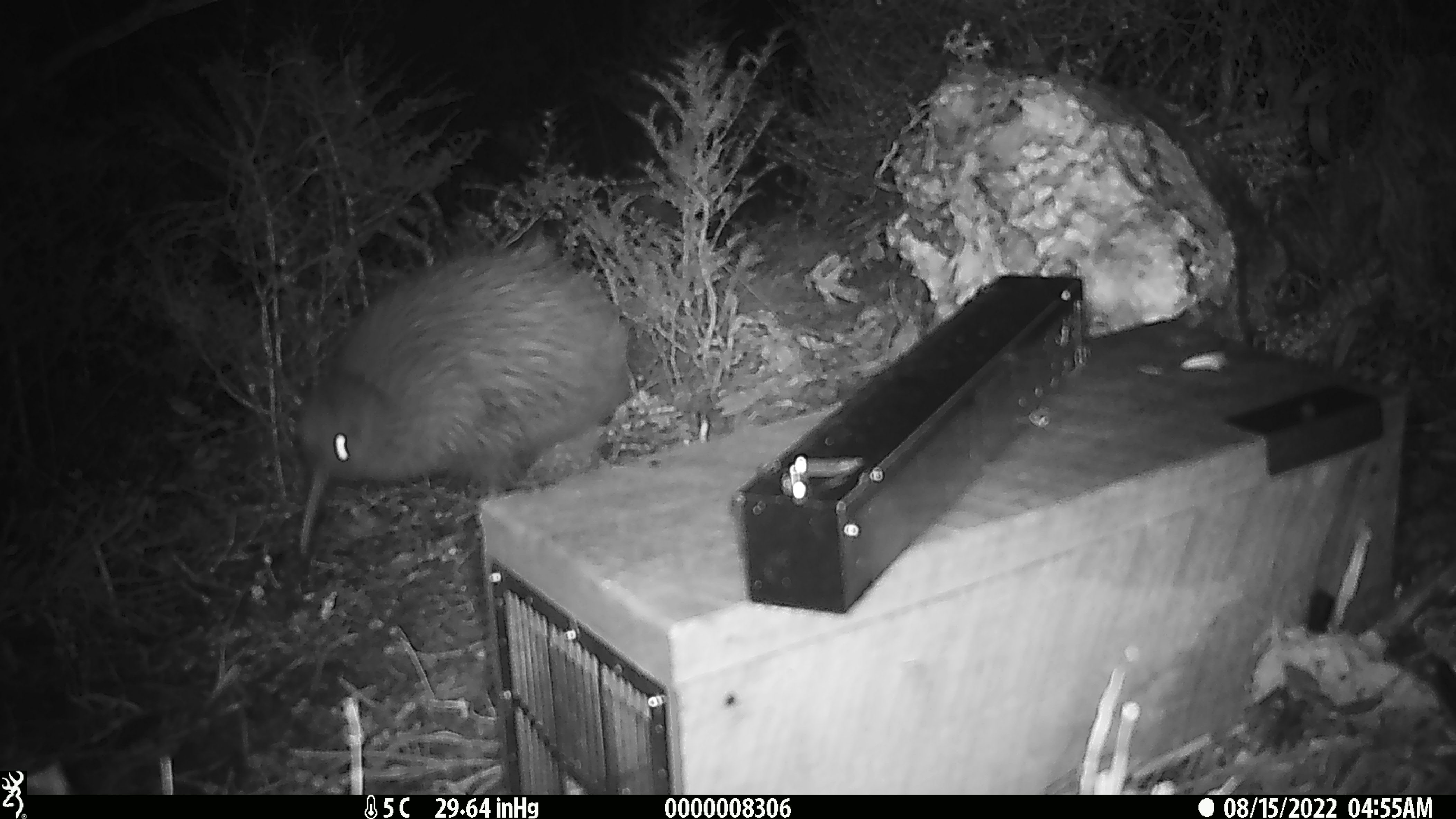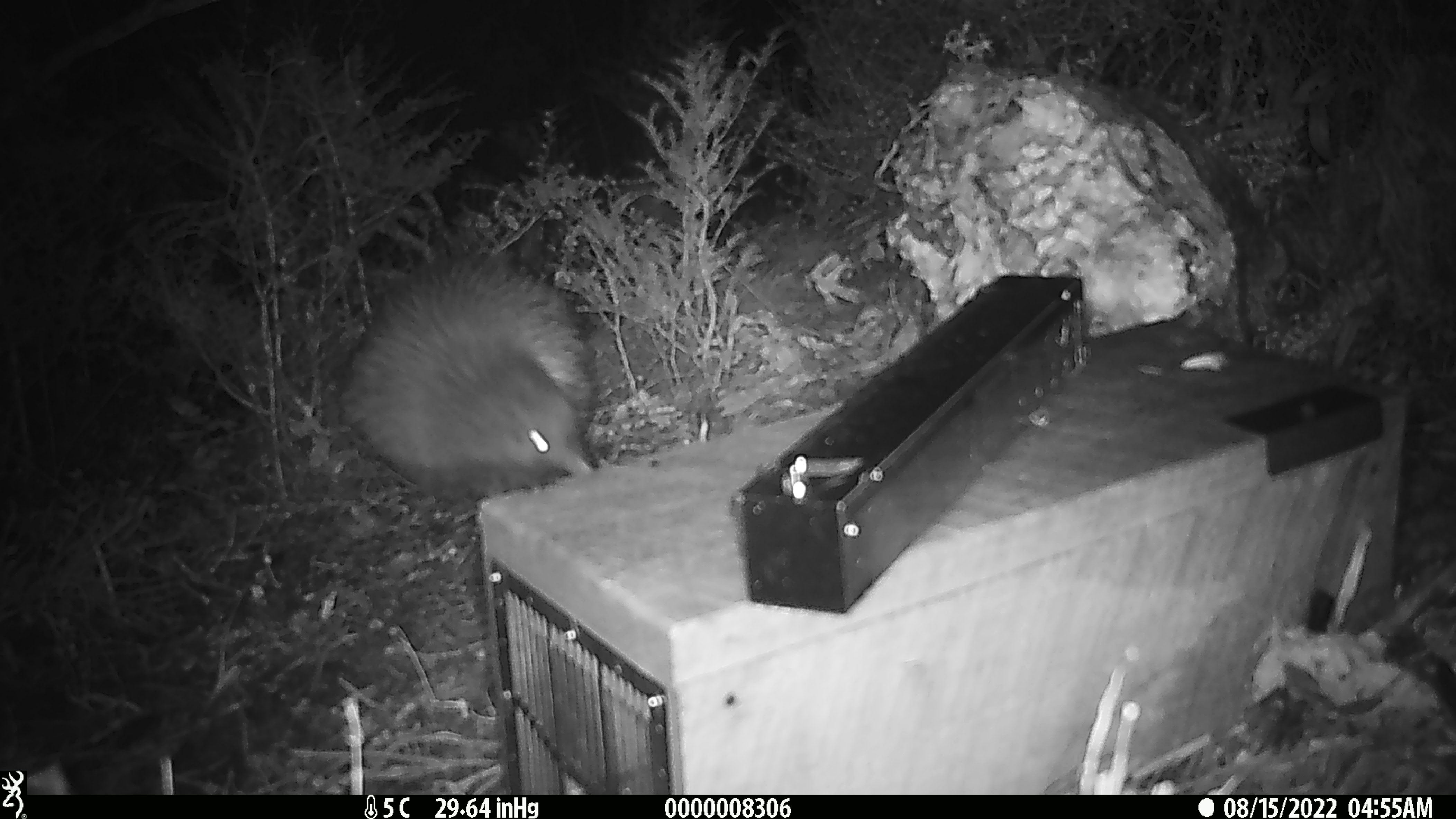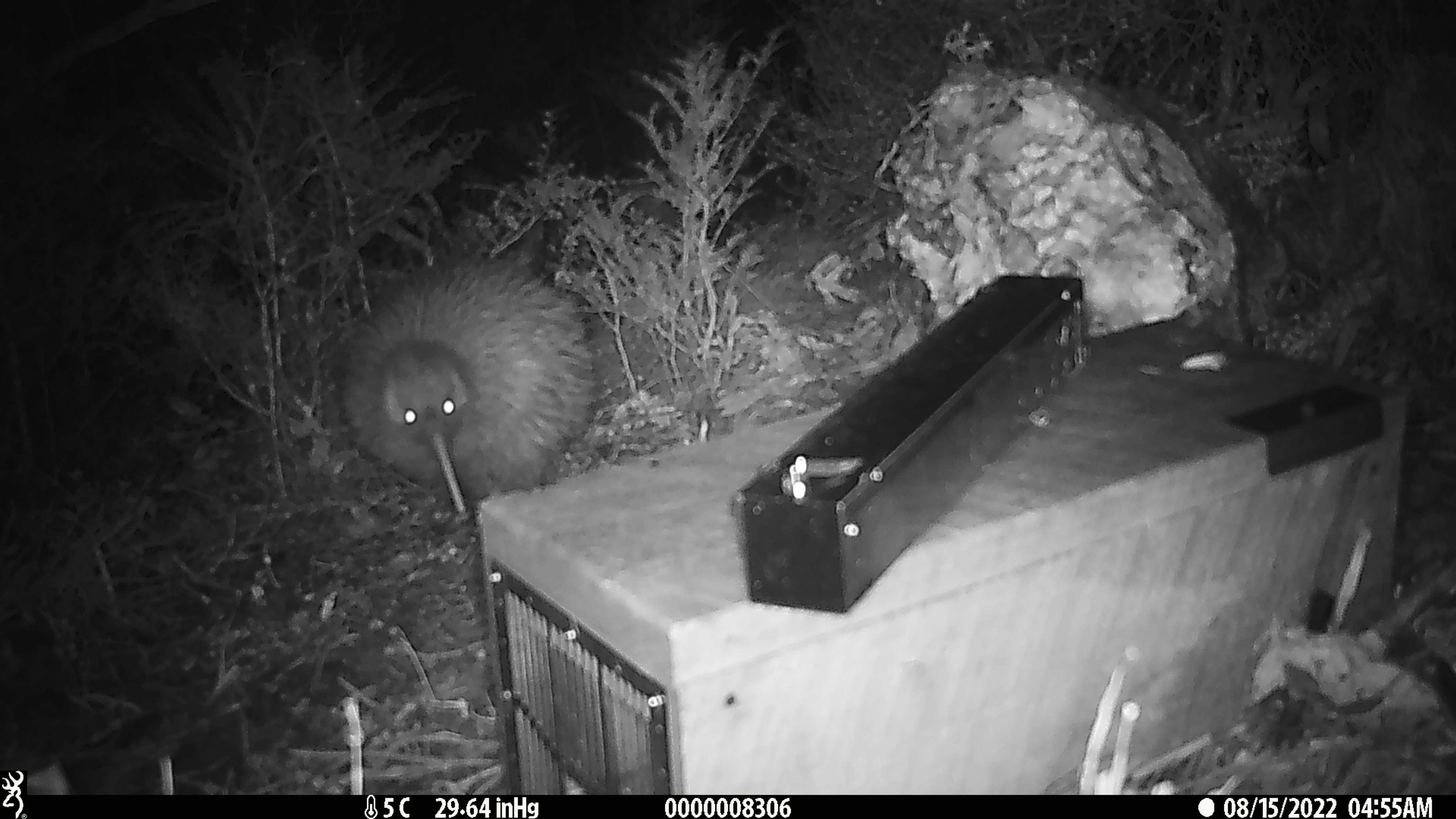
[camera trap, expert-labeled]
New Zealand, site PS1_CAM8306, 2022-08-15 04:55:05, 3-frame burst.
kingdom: Animalia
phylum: Chordata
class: Aves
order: Apterygiformes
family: Apterygidae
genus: Apteryx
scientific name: Apteryx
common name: kiwi